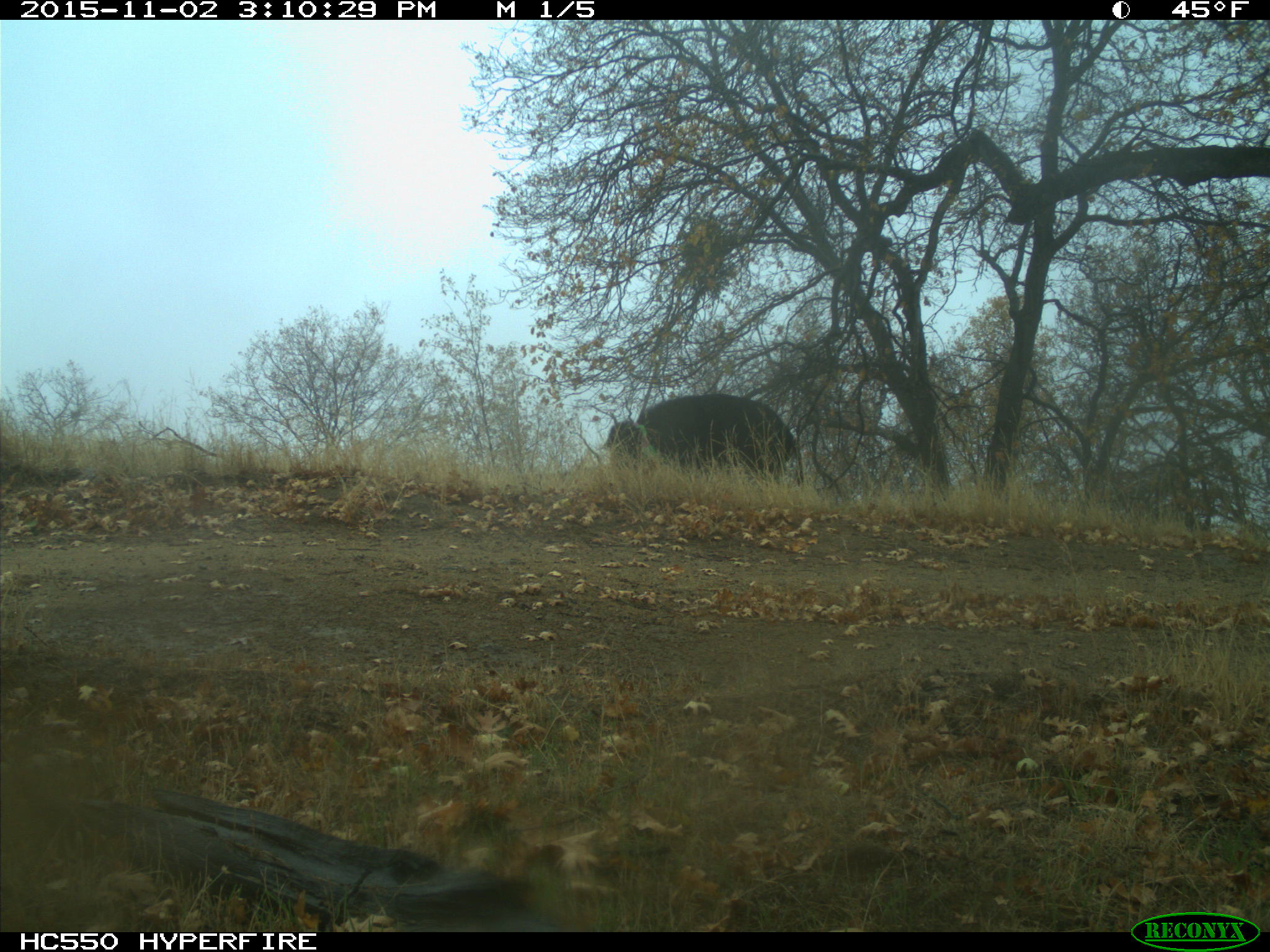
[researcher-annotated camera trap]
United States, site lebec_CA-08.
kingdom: Animalia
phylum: Chordata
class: Mammalia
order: Artiodactyla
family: Suidae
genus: Sus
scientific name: Sus scrofa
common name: wild boar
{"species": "Sus scrofa (wild boar)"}